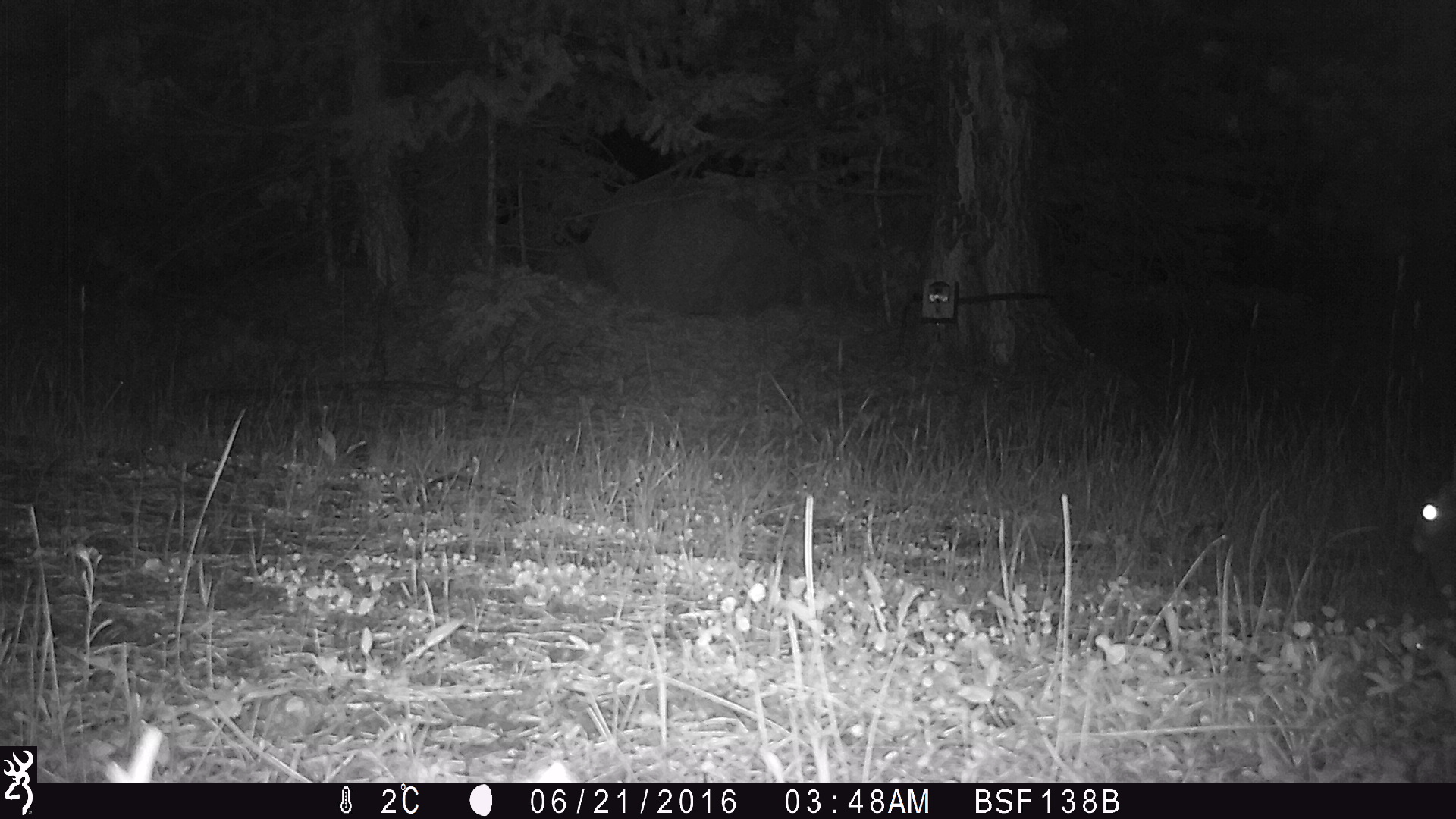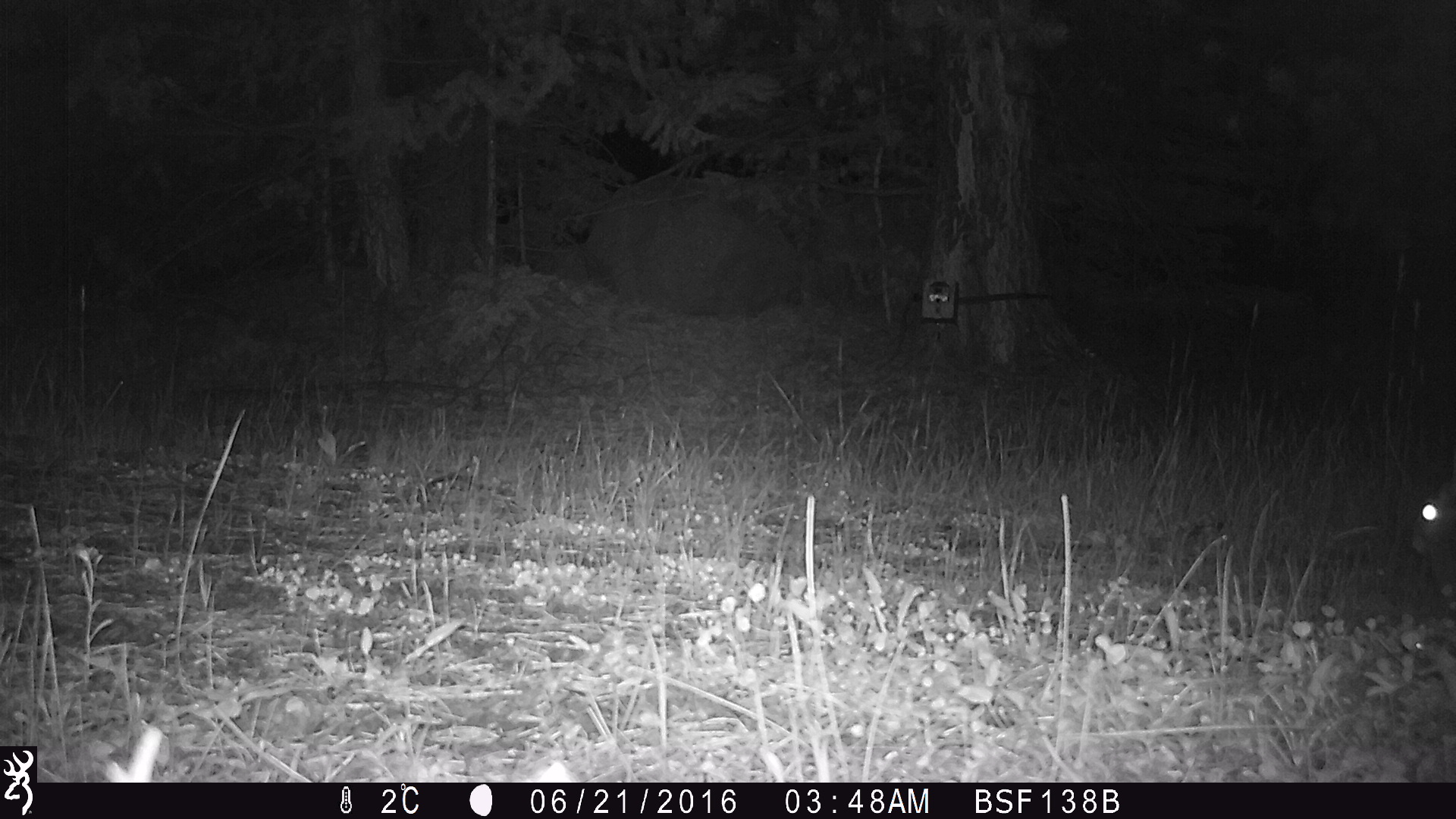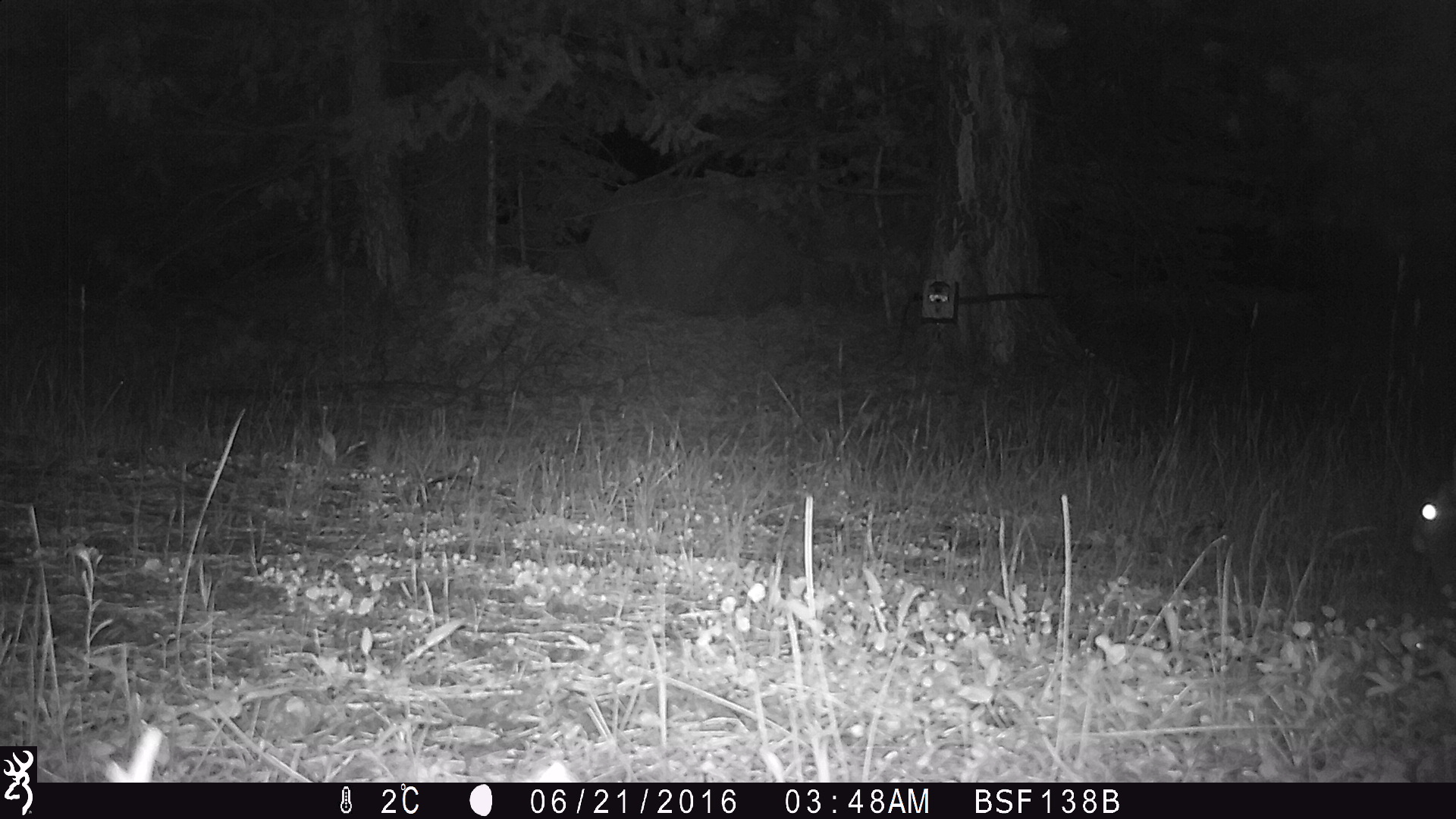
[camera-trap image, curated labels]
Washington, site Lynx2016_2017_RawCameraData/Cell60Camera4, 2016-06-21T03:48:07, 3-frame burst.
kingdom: Animalia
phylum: Chordata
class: Mammalia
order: Lagomorpha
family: Leporidae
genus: Lepus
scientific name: Lepus americanus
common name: snowshoe hare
Lepus americanus (snowshoe hare). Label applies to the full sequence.